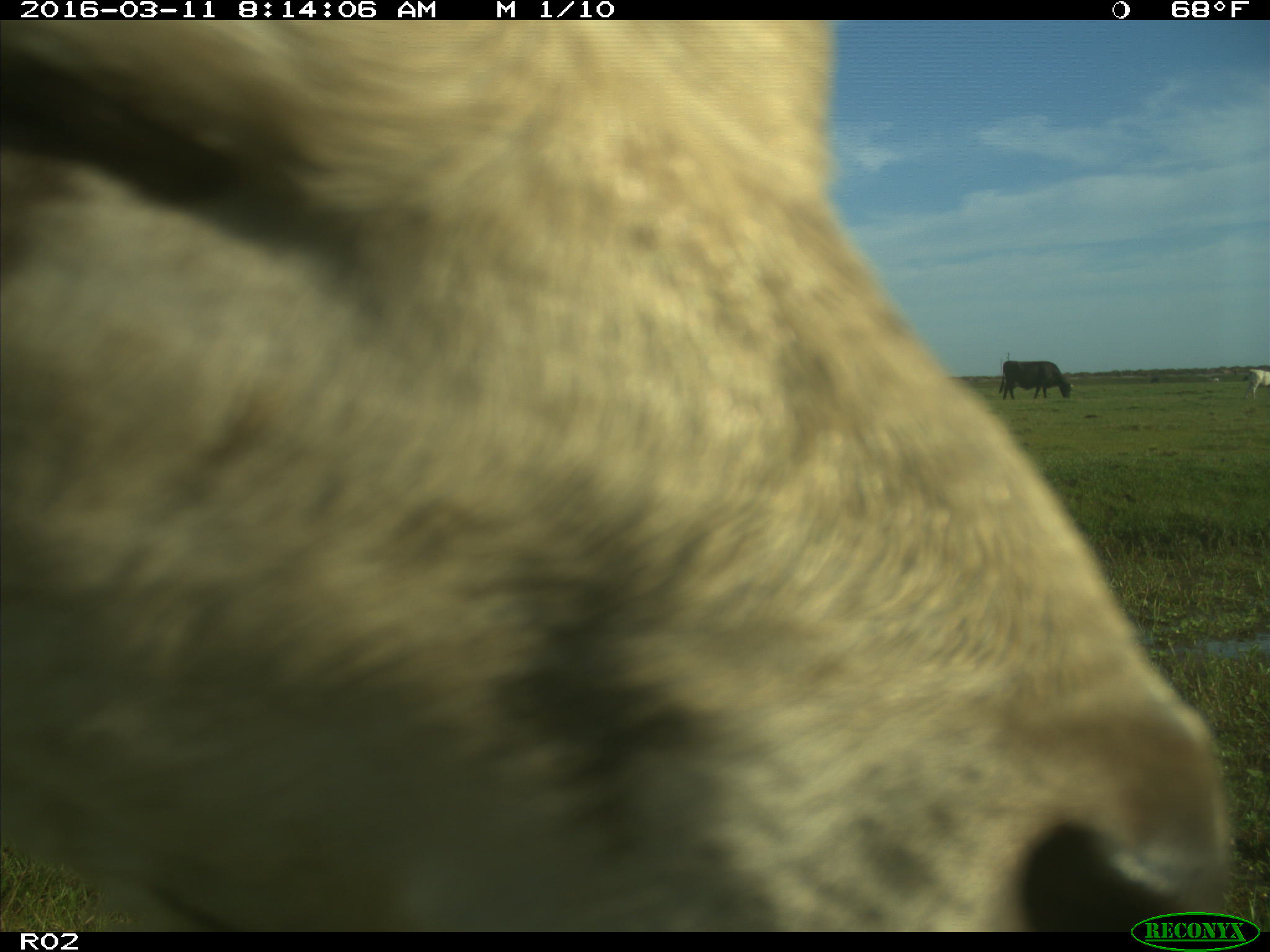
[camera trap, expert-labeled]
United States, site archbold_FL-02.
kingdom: Animalia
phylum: Chordata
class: Mammalia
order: Artiodactyla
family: Bovidae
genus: Bos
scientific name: Bos taurus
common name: domestic cow